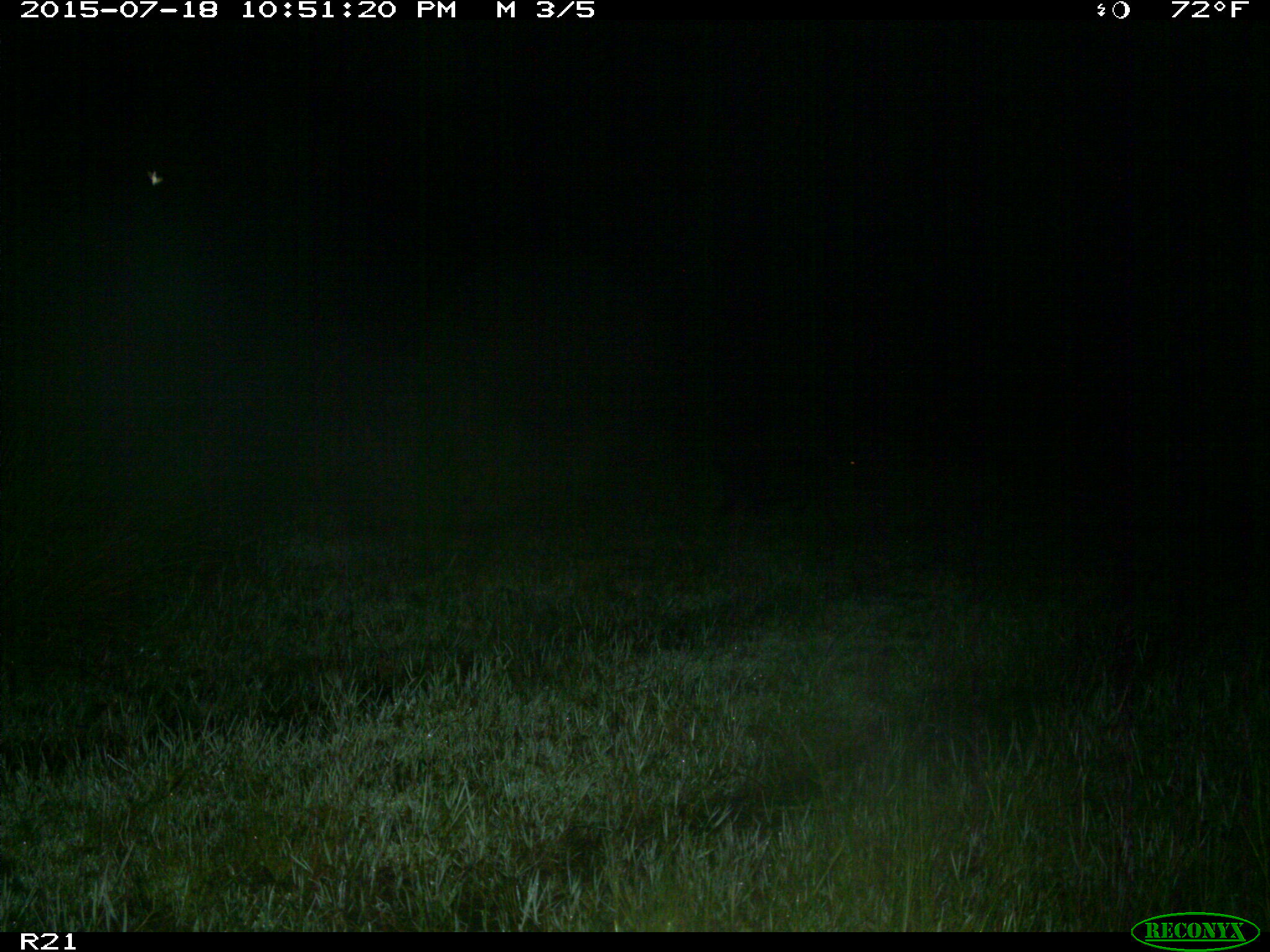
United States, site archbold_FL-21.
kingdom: Animalia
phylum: Chordata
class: Mammalia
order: Artiodactyla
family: Suidae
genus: Sus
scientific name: Sus scrofa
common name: wild boar